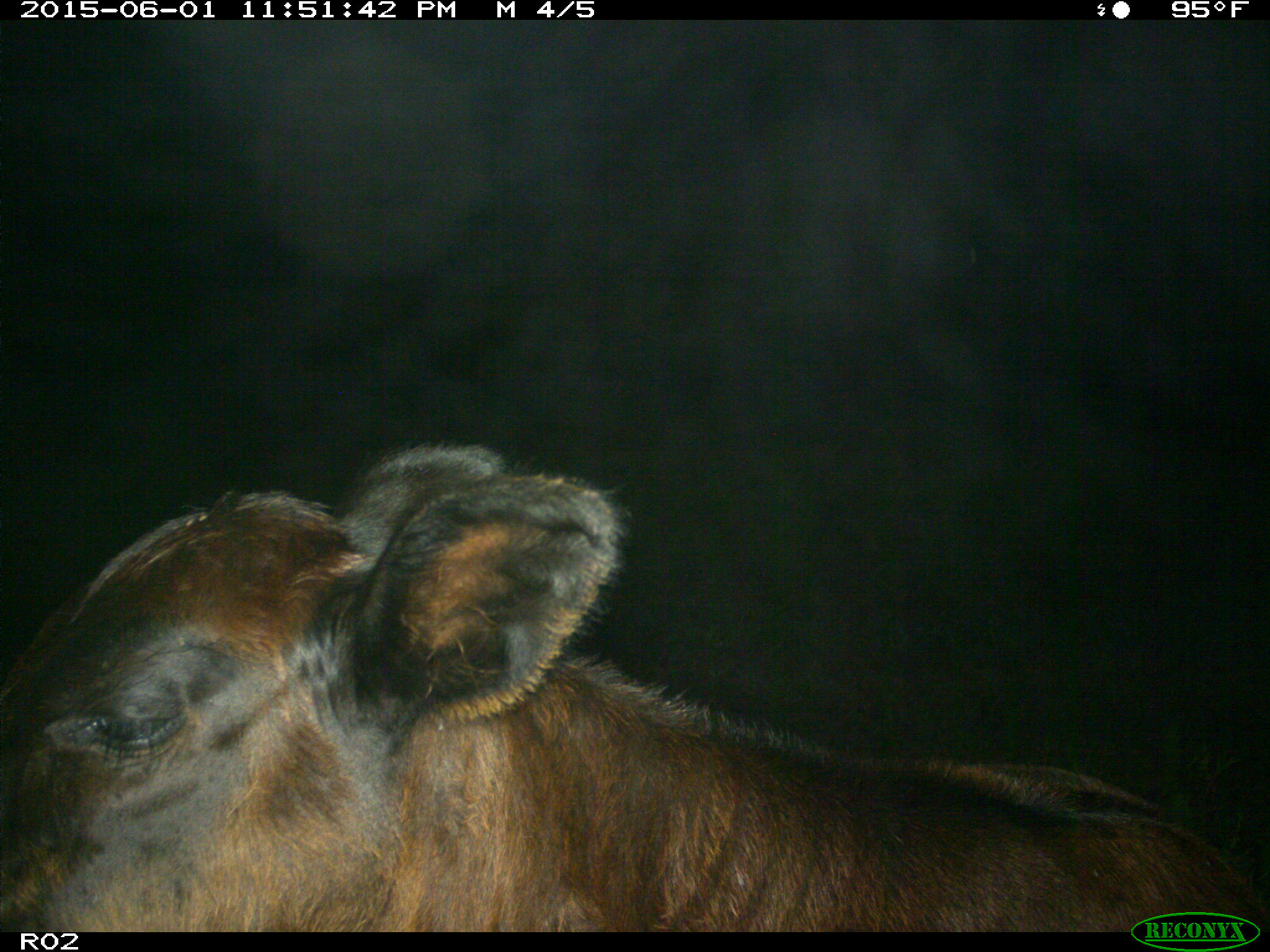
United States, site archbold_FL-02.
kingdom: Animalia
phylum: Chordata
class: Mammalia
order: Artiodactyla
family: Bovidae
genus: Bos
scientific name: Bos taurus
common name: domestic cow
Bos taurus (domestic cow).